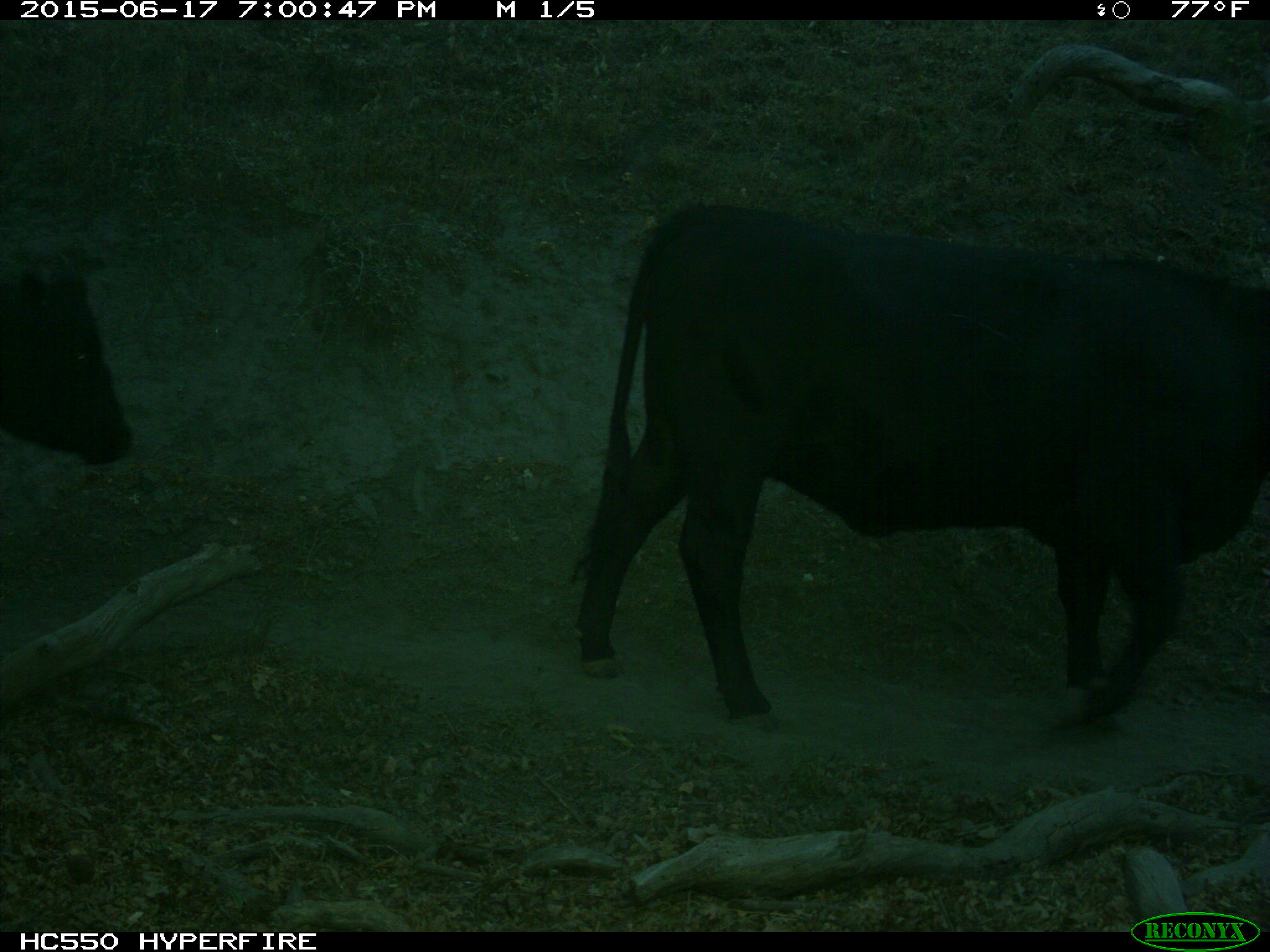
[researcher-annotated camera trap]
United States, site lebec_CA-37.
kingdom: Animalia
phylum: Chordata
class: Mammalia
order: Artiodactyla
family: Bovidae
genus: Bos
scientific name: Bos taurus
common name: domestic cow